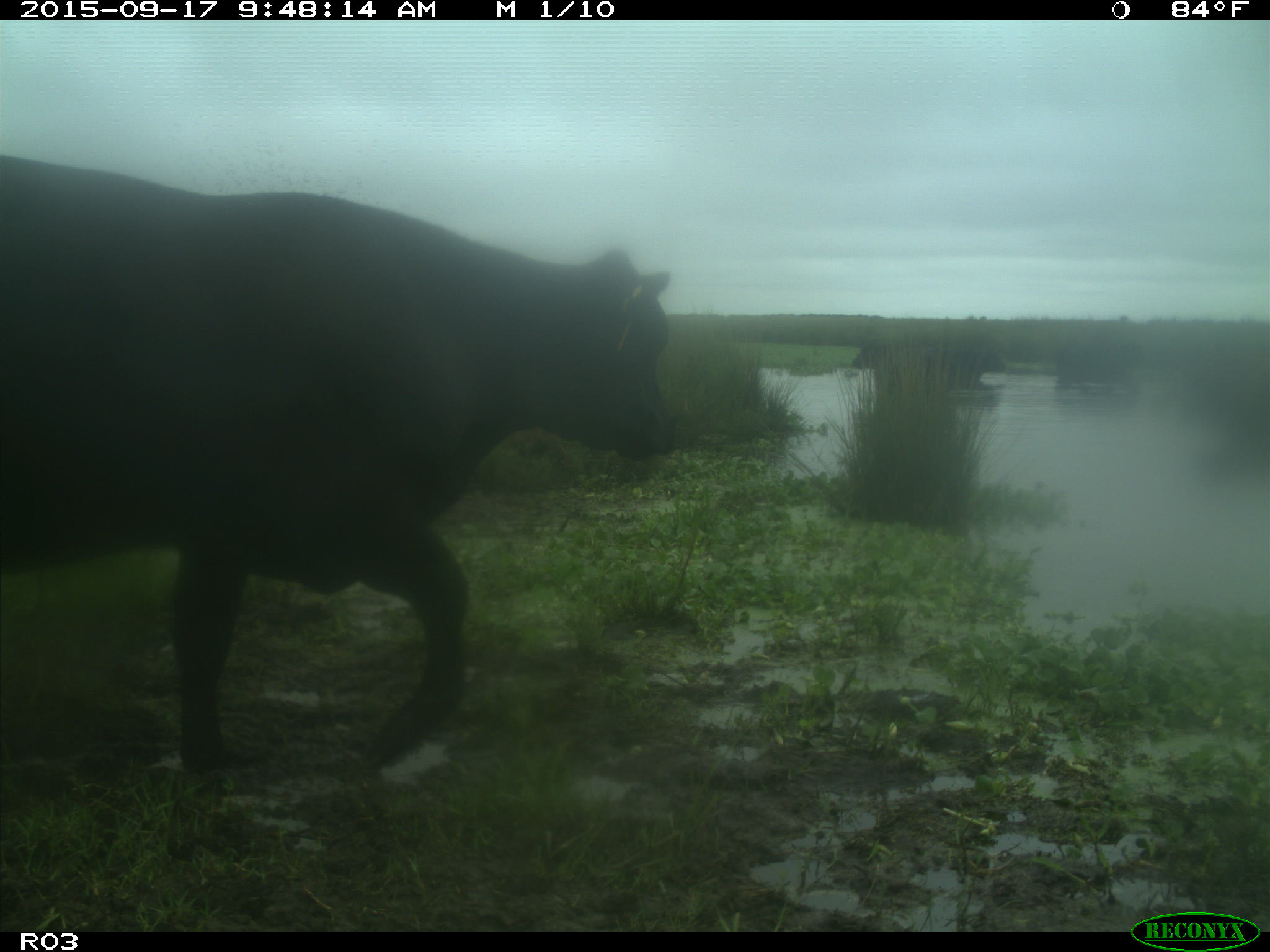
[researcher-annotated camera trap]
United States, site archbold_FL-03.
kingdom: Animalia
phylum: Chordata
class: Mammalia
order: Artiodactyla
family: Bovidae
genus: Bos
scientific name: Bos taurus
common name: domestic cow